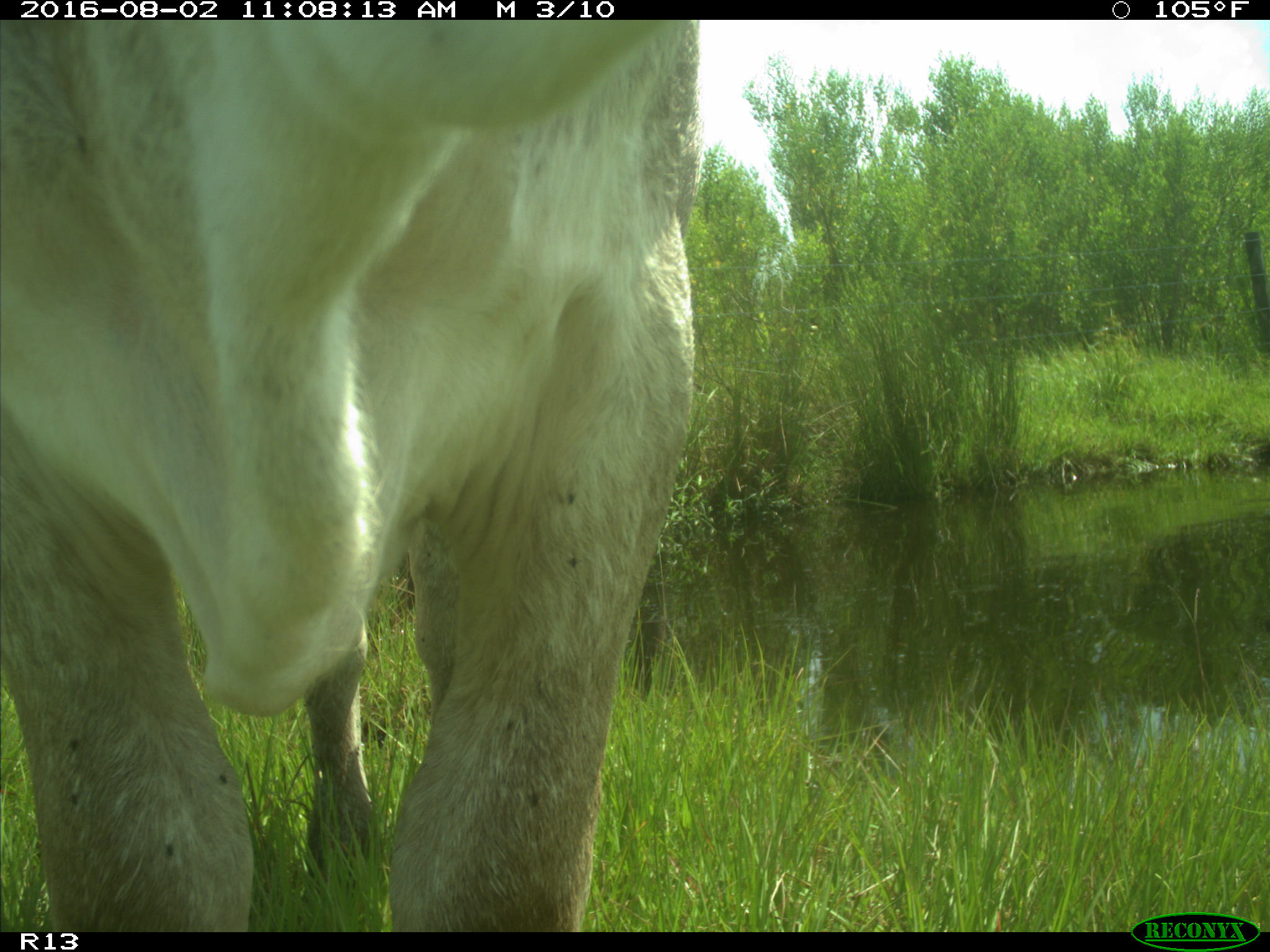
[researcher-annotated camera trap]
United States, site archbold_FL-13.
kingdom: Animalia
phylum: Chordata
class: Mammalia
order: Artiodactyla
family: Bovidae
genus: Bos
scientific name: Bos taurus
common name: domestic cow